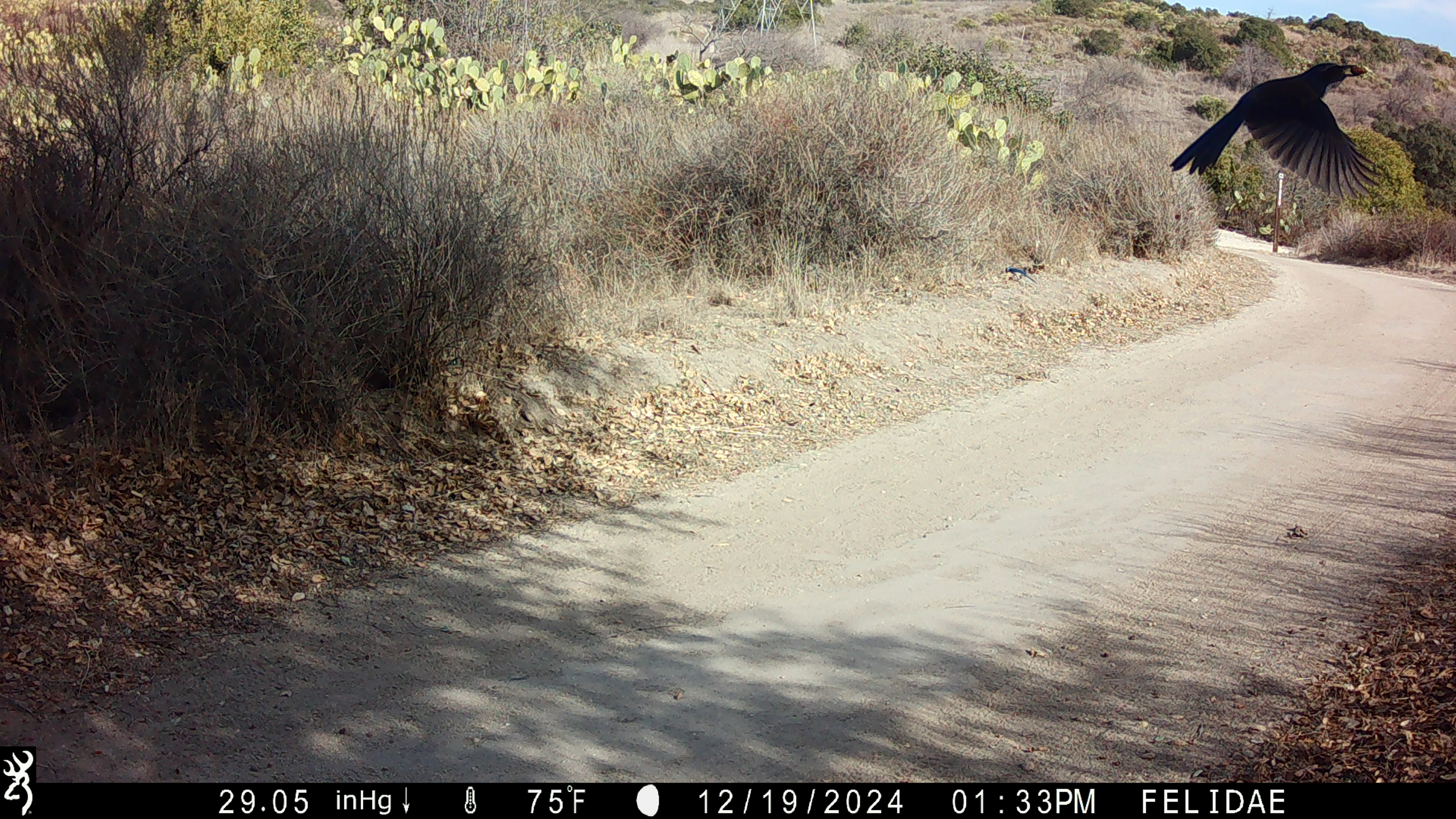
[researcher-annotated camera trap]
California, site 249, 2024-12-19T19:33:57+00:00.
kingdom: Animalia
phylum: Chordata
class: Aves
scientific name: Aves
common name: bird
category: unknown bird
Unknown bird (bird) (Aves).